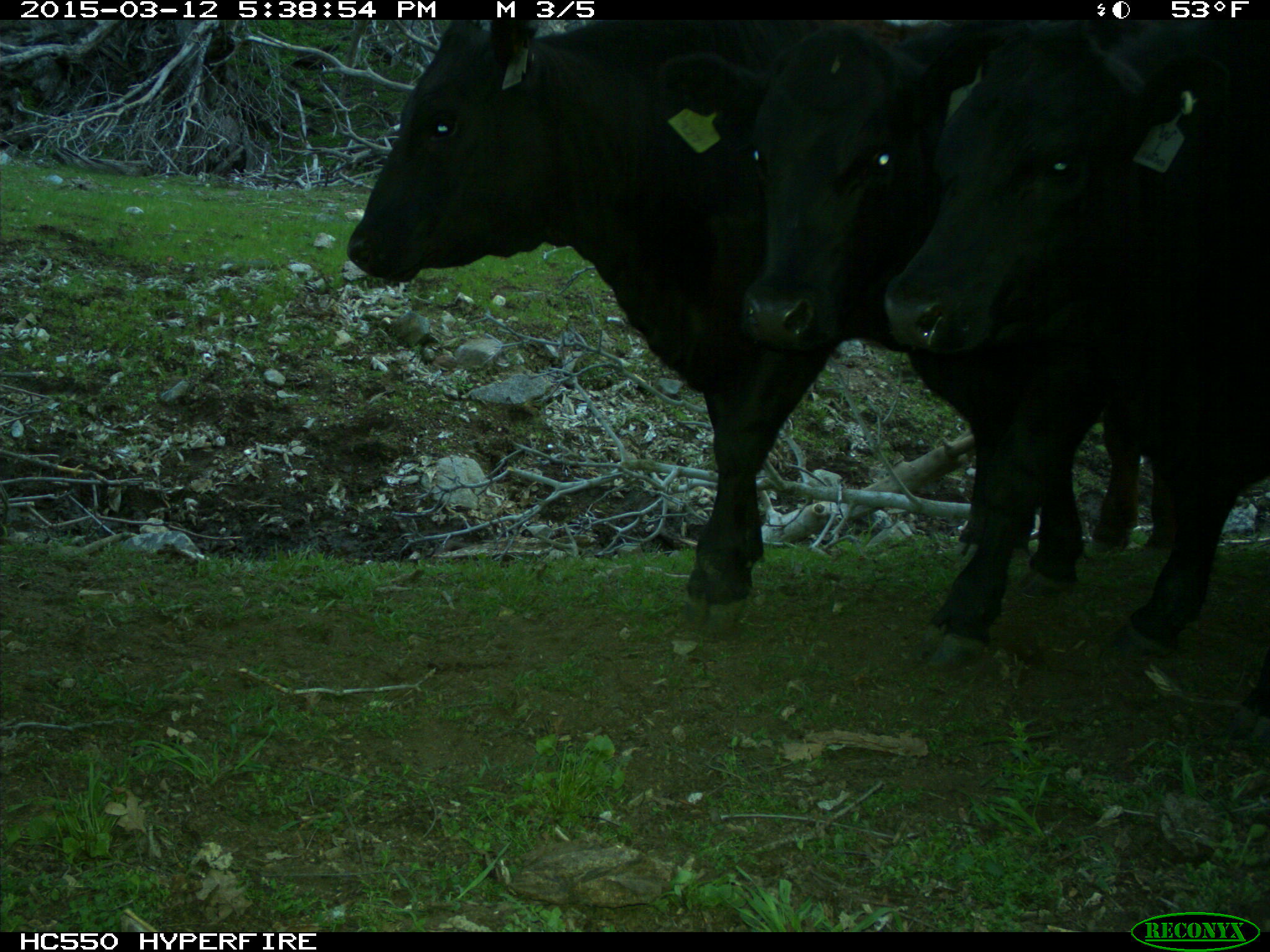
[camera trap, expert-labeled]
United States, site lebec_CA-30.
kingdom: Animalia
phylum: Chordata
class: Mammalia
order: Artiodactyla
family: Bovidae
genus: Bos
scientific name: Bos taurus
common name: domestic cow